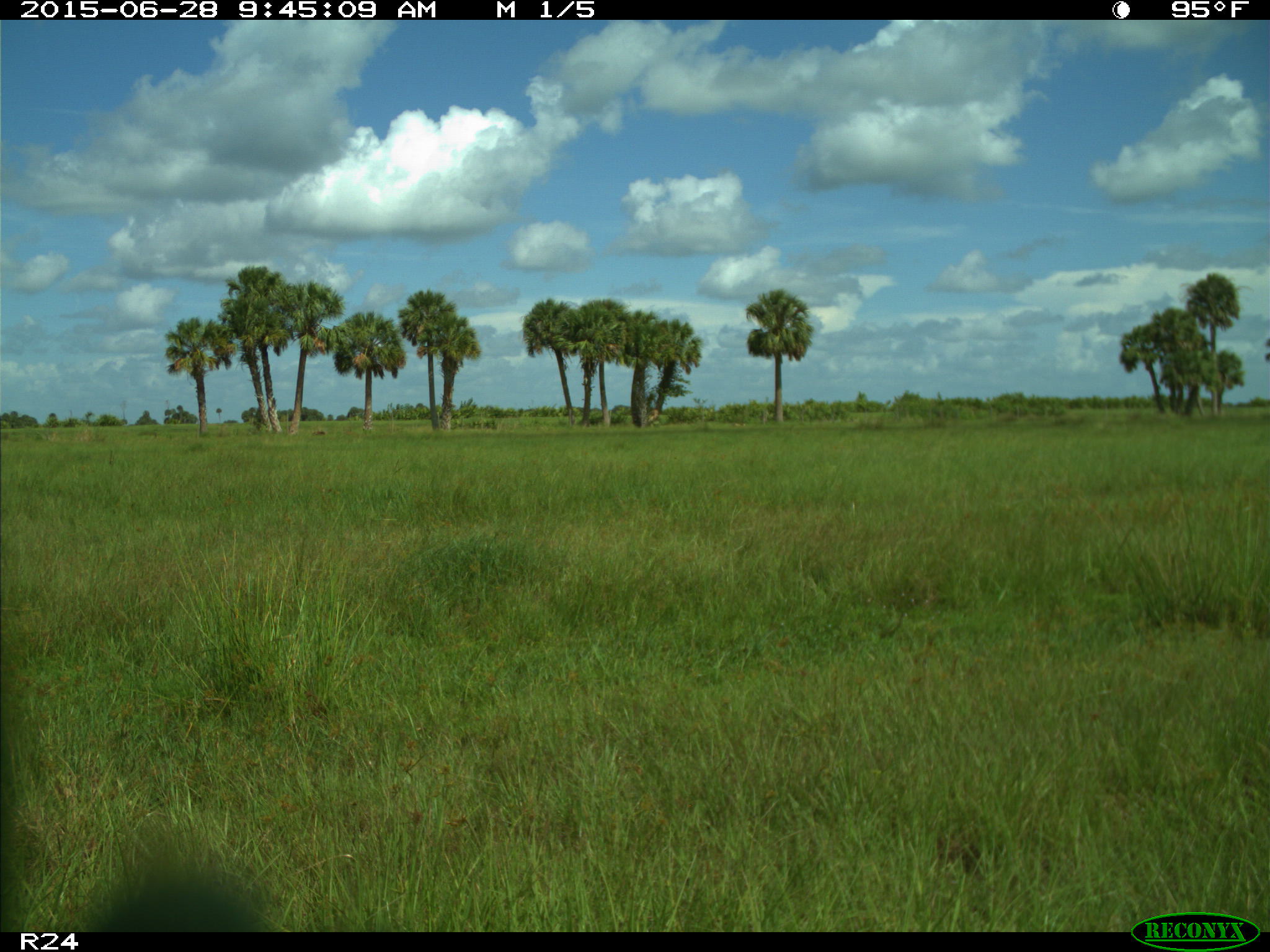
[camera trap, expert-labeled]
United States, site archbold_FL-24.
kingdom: Animalia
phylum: Chordata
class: Mammalia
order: Artiodactyla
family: Bovidae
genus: Bos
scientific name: Bos taurus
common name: domestic cow